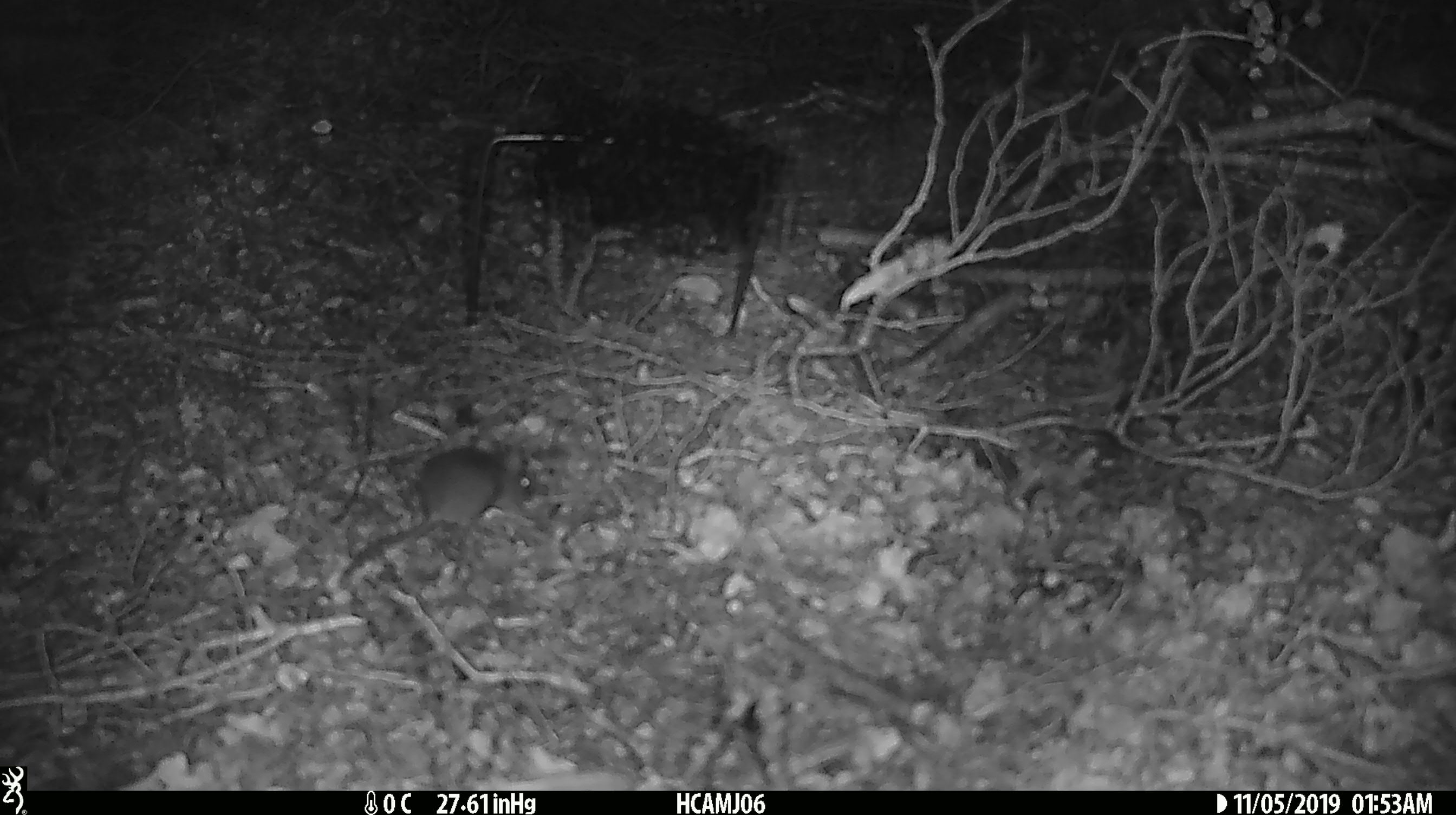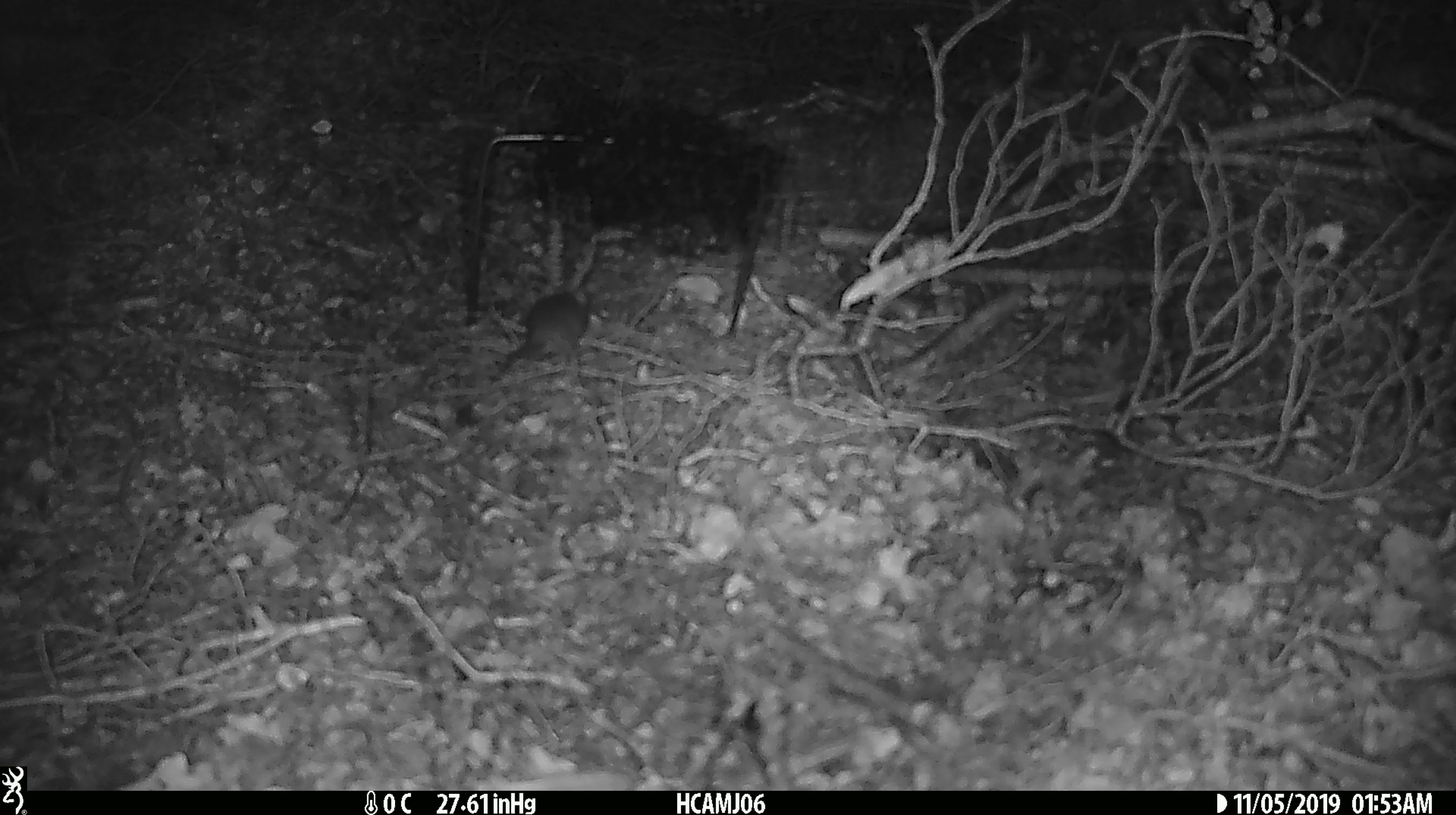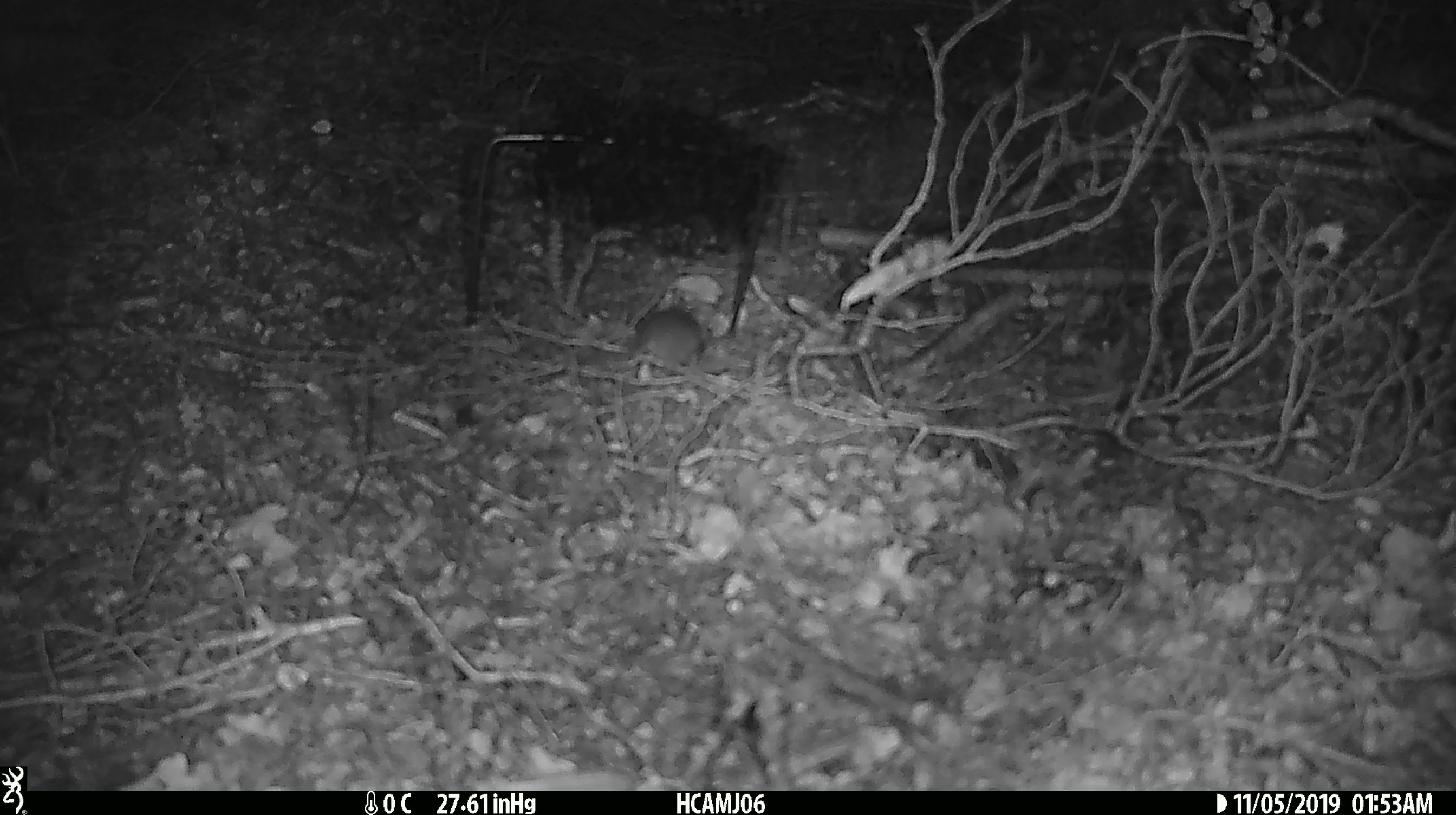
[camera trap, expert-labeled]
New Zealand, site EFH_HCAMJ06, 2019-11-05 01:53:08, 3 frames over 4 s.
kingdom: Animalia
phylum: Chordata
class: Mammalia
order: Rodentia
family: Muridae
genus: Mus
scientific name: Mus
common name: mouse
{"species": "mouse (Mus)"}